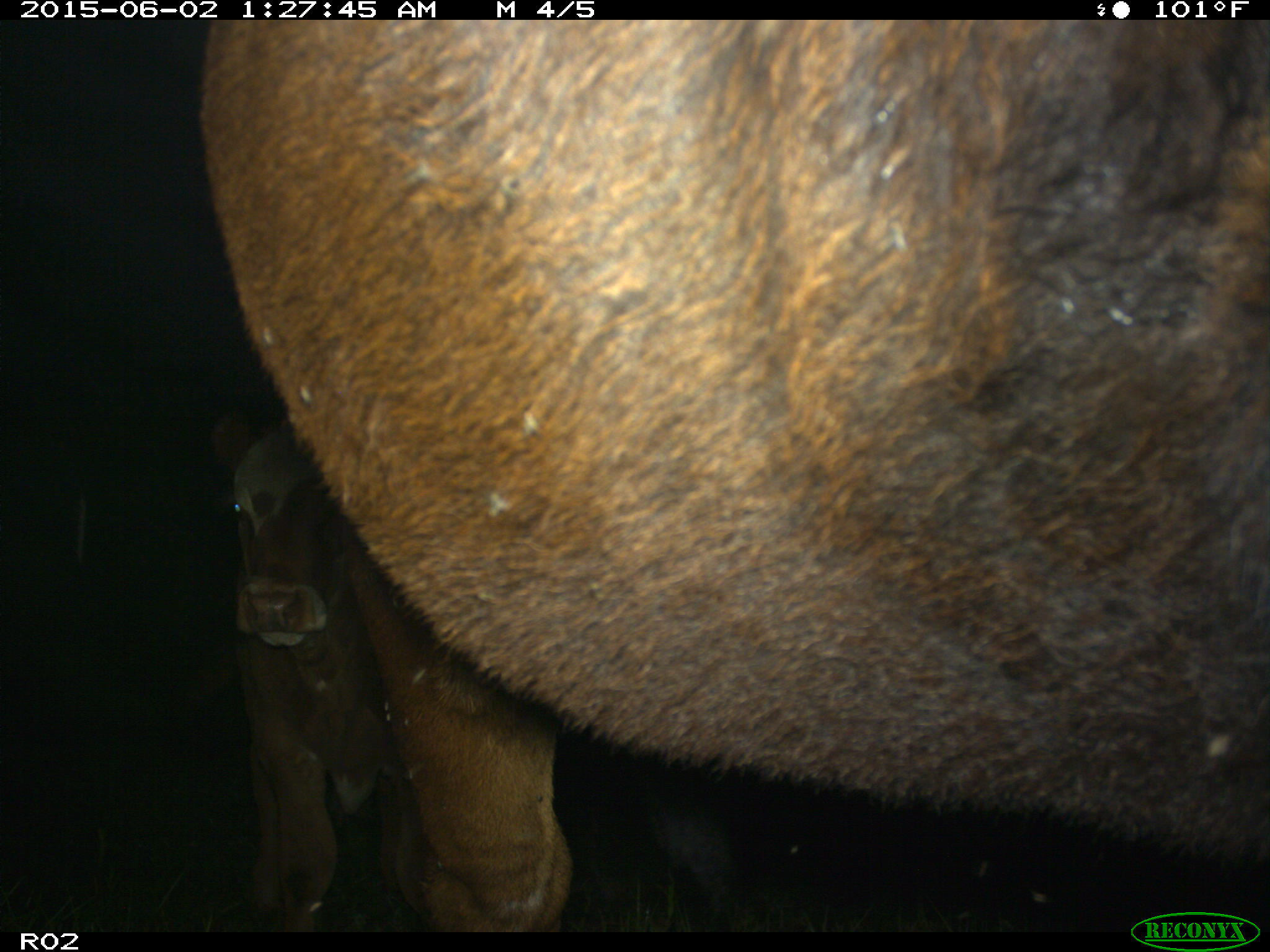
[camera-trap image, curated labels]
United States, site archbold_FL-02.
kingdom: Animalia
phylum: Chordata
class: Mammalia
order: Artiodactyla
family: Bovidae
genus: Bos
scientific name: Bos taurus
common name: domestic cow